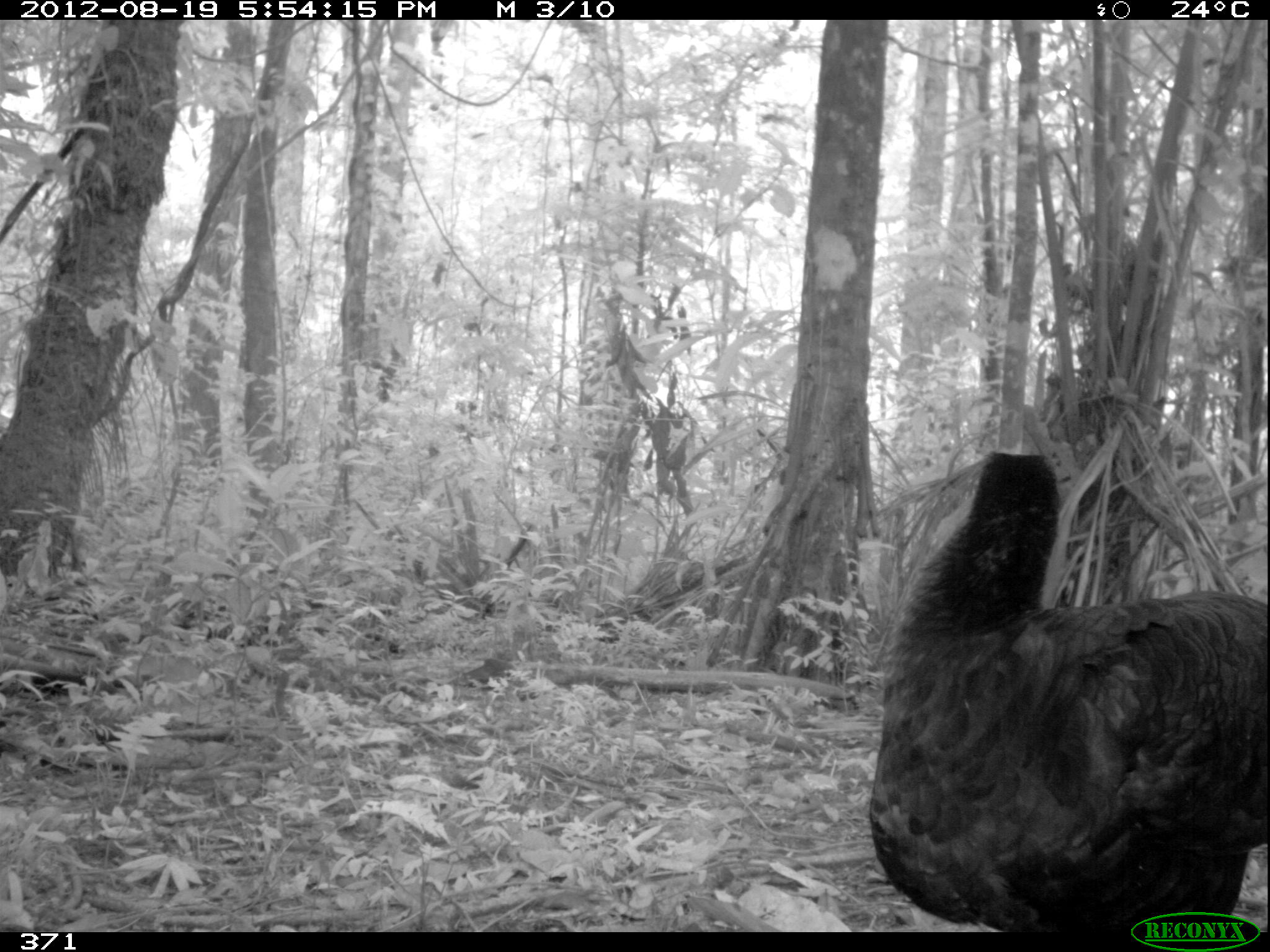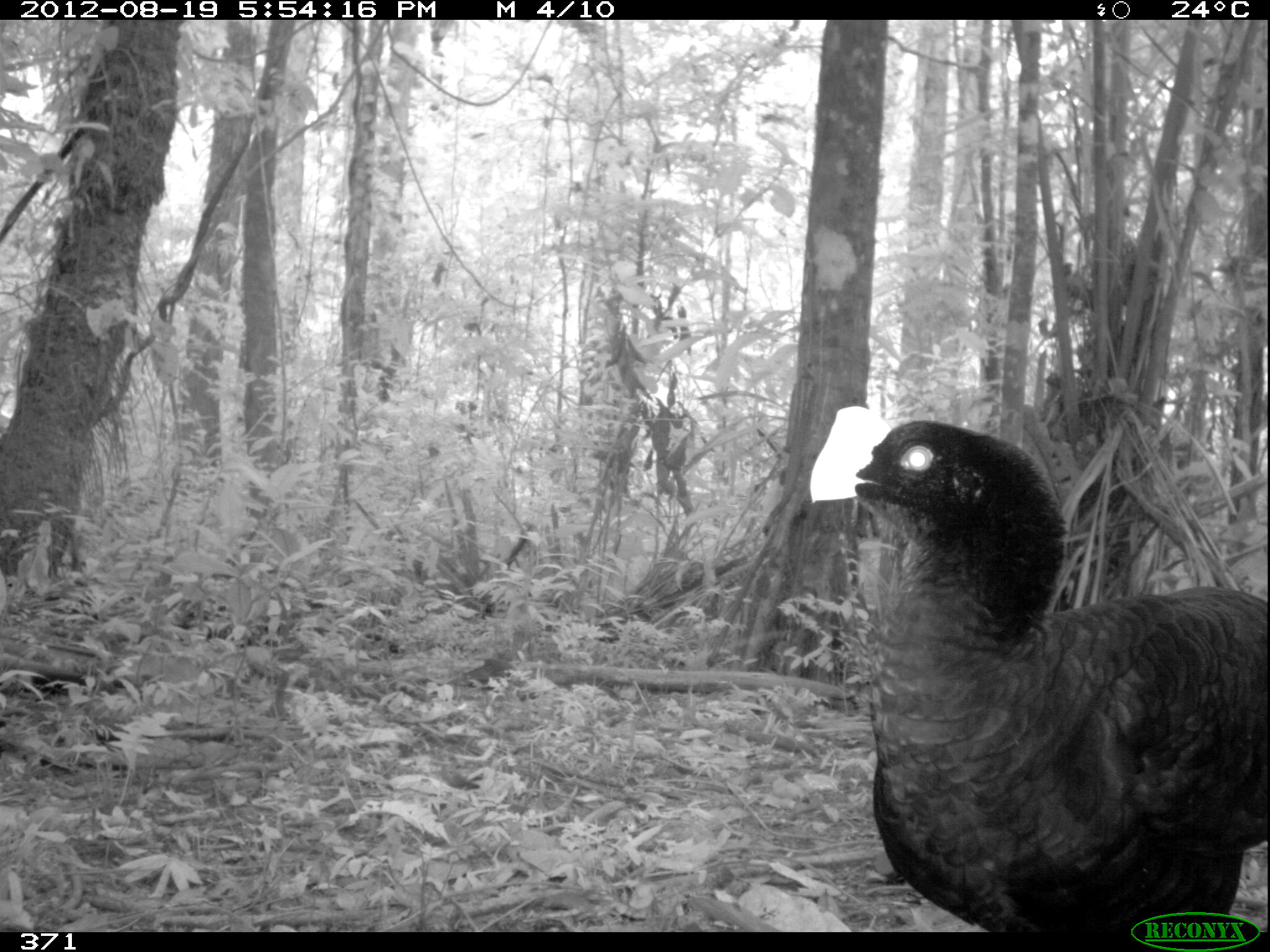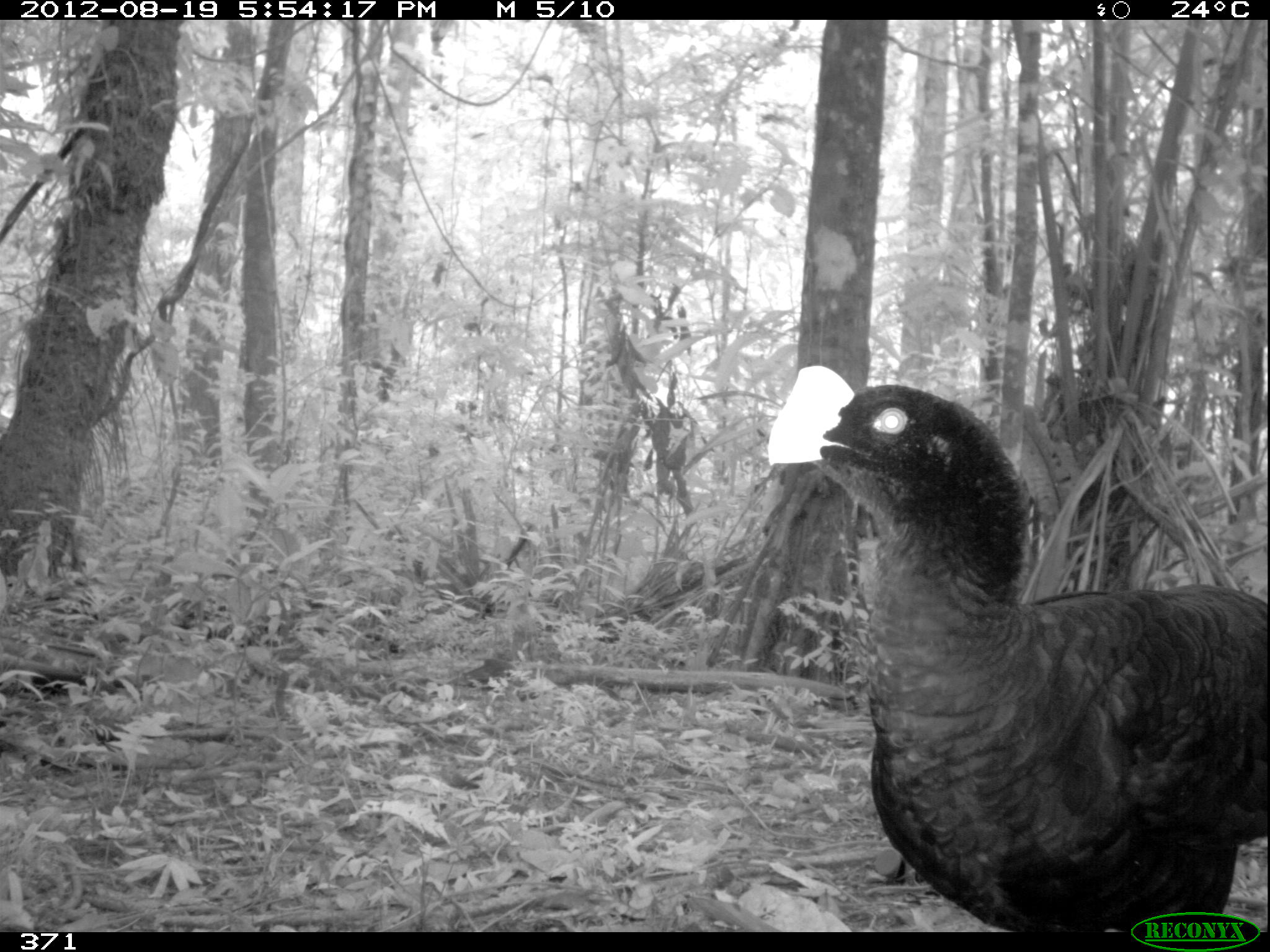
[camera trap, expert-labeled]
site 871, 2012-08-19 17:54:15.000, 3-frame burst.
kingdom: Animalia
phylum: Chordata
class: Aves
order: Galliformes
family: Cracidae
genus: Mitu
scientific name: Mitu tuberosum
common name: razor-billed curassow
Mitu tuberosum (razor-billed curassow).